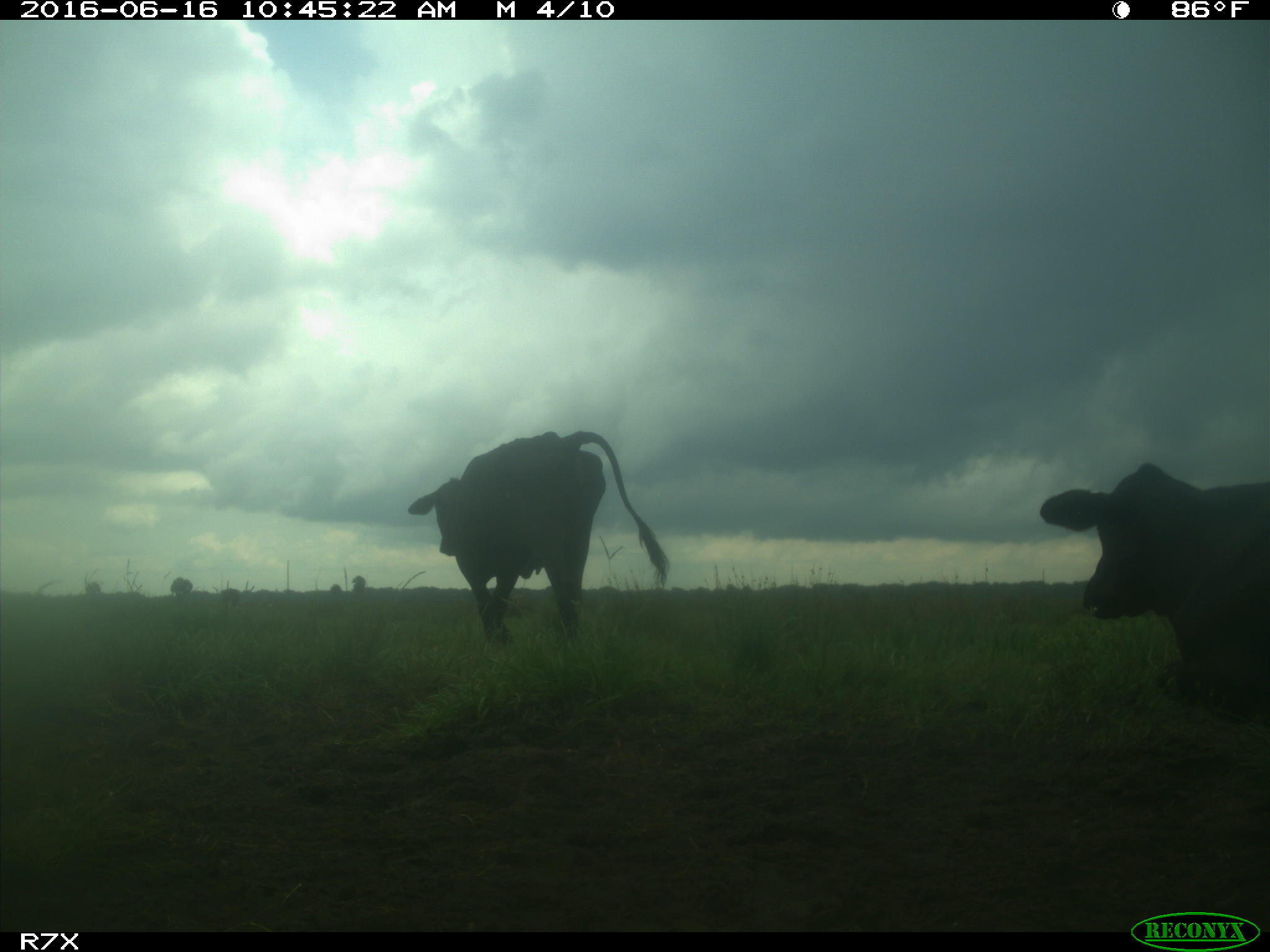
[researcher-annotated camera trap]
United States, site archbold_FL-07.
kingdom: Animalia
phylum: Chordata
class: Mammalia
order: Artiodactyla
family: Bovidae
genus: Bos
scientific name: Bos taurus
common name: domestic cow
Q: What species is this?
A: Bos taurus (domestic cow).